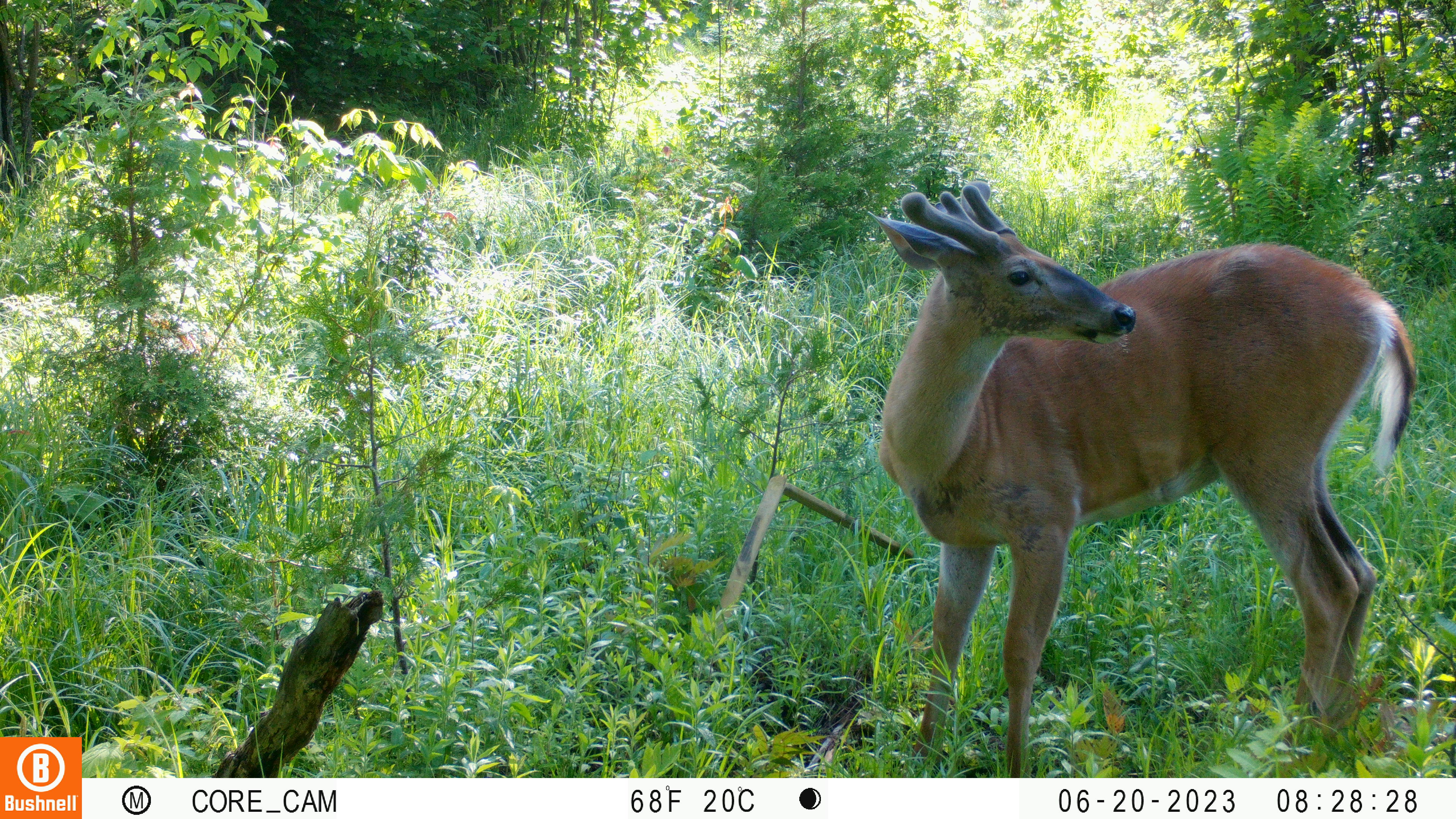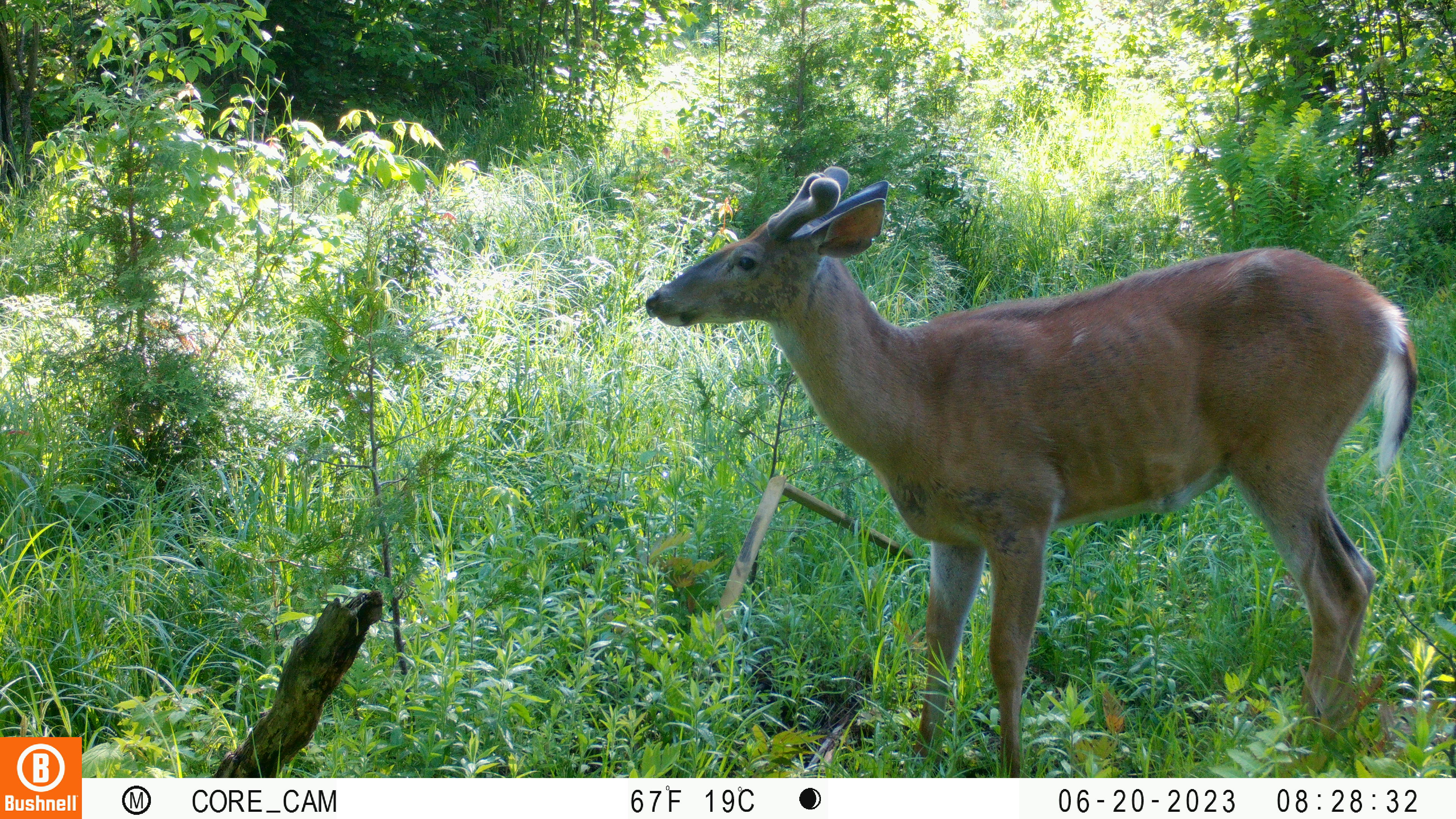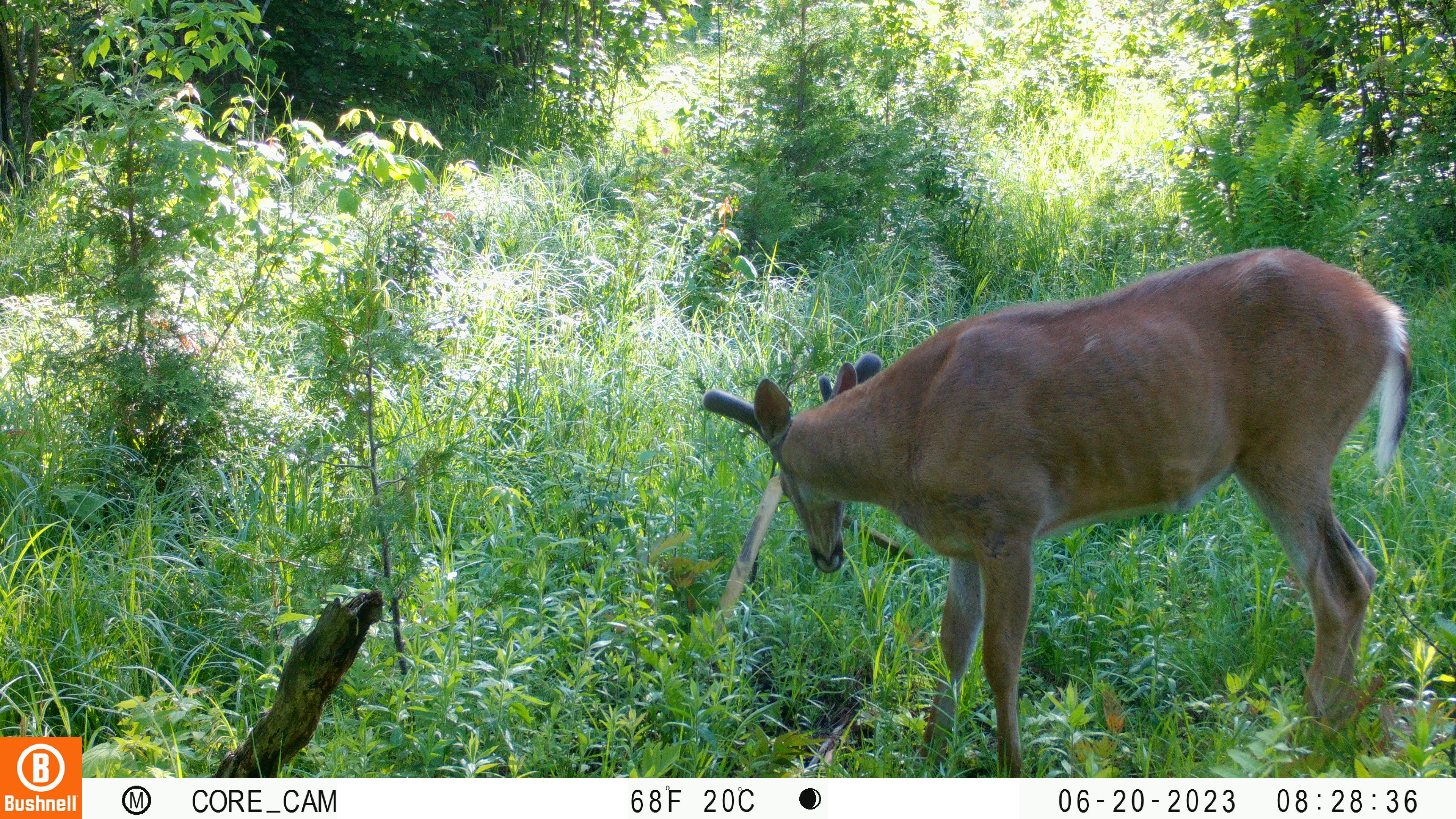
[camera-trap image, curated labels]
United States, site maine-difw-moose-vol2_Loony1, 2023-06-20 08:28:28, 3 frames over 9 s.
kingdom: Animalia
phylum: Chordata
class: Mammalia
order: Artiodactyla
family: Cervidae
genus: Odocoileus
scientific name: Odocoileus virginianus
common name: white-tailed deer